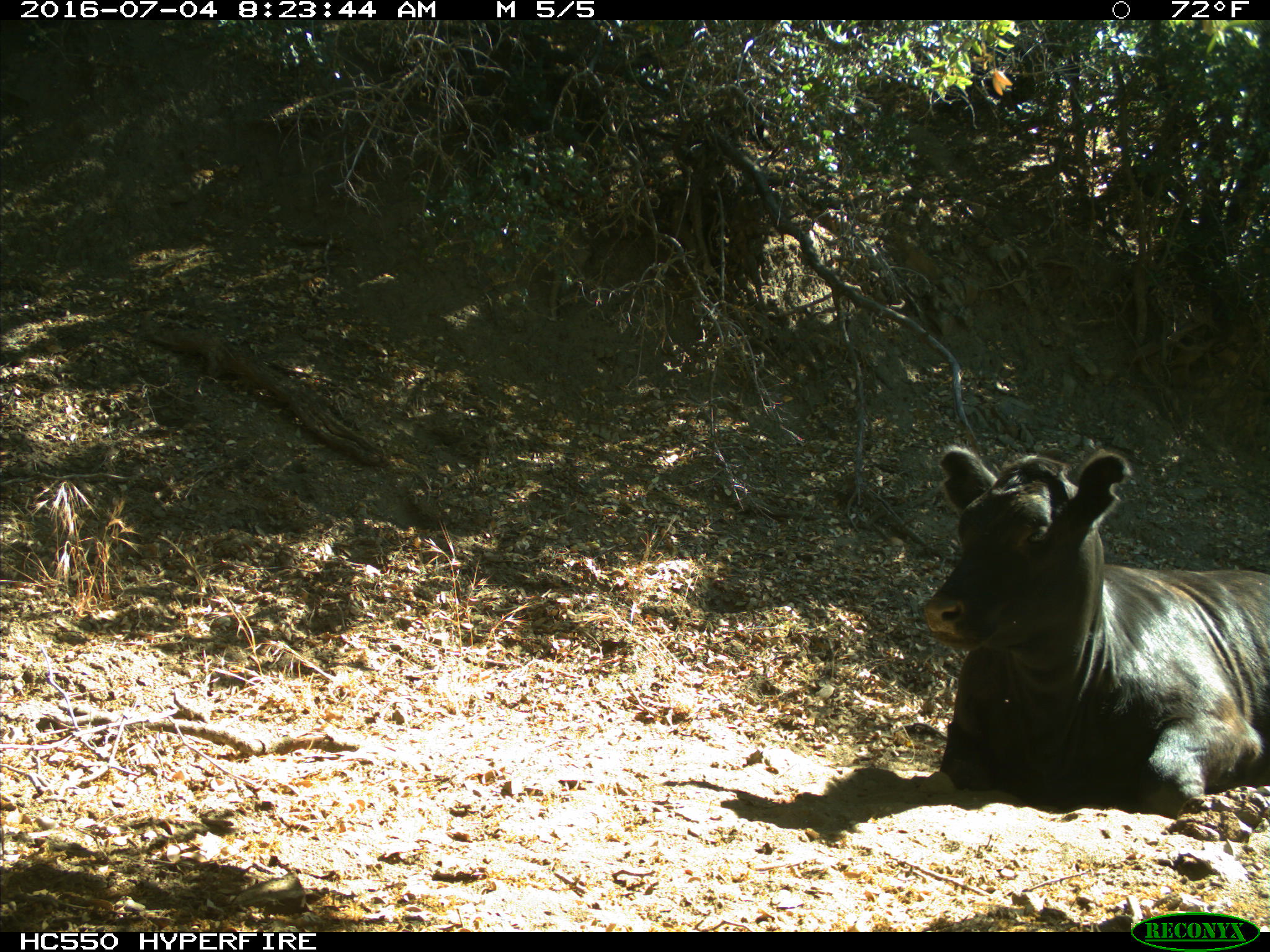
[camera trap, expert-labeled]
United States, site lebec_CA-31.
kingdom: Animalia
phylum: Chordata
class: Mammalia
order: Artiodactyla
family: Bovidae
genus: Bos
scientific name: Bos taurus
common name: domestic cow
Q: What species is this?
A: Bos taurus (domestic cow).